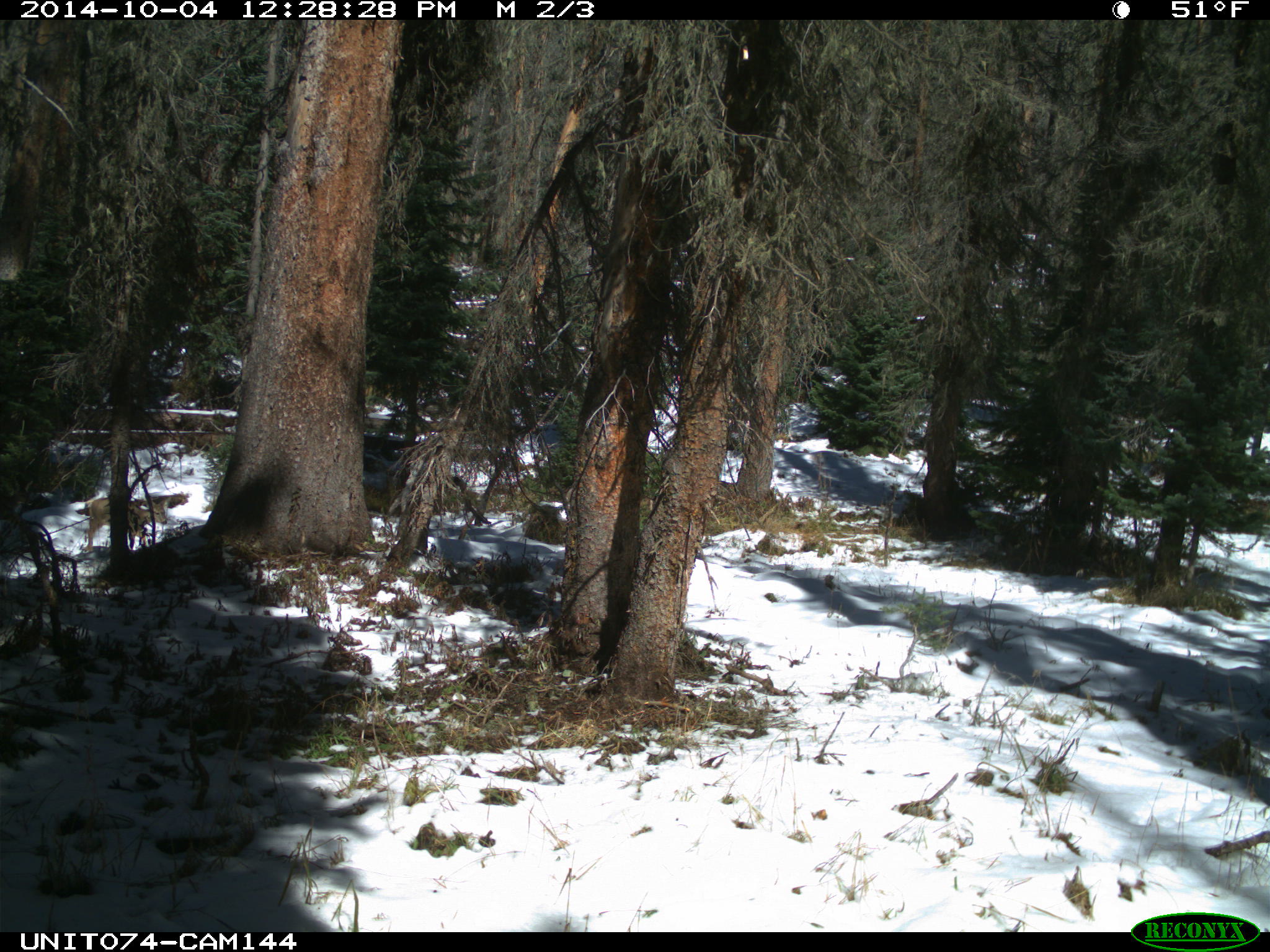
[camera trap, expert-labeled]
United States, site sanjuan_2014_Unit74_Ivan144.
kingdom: Animalia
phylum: Chordata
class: Mammalia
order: Artiodactyla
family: Cervidae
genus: Odocoileus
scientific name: Odocoileus hemionus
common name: mule deer